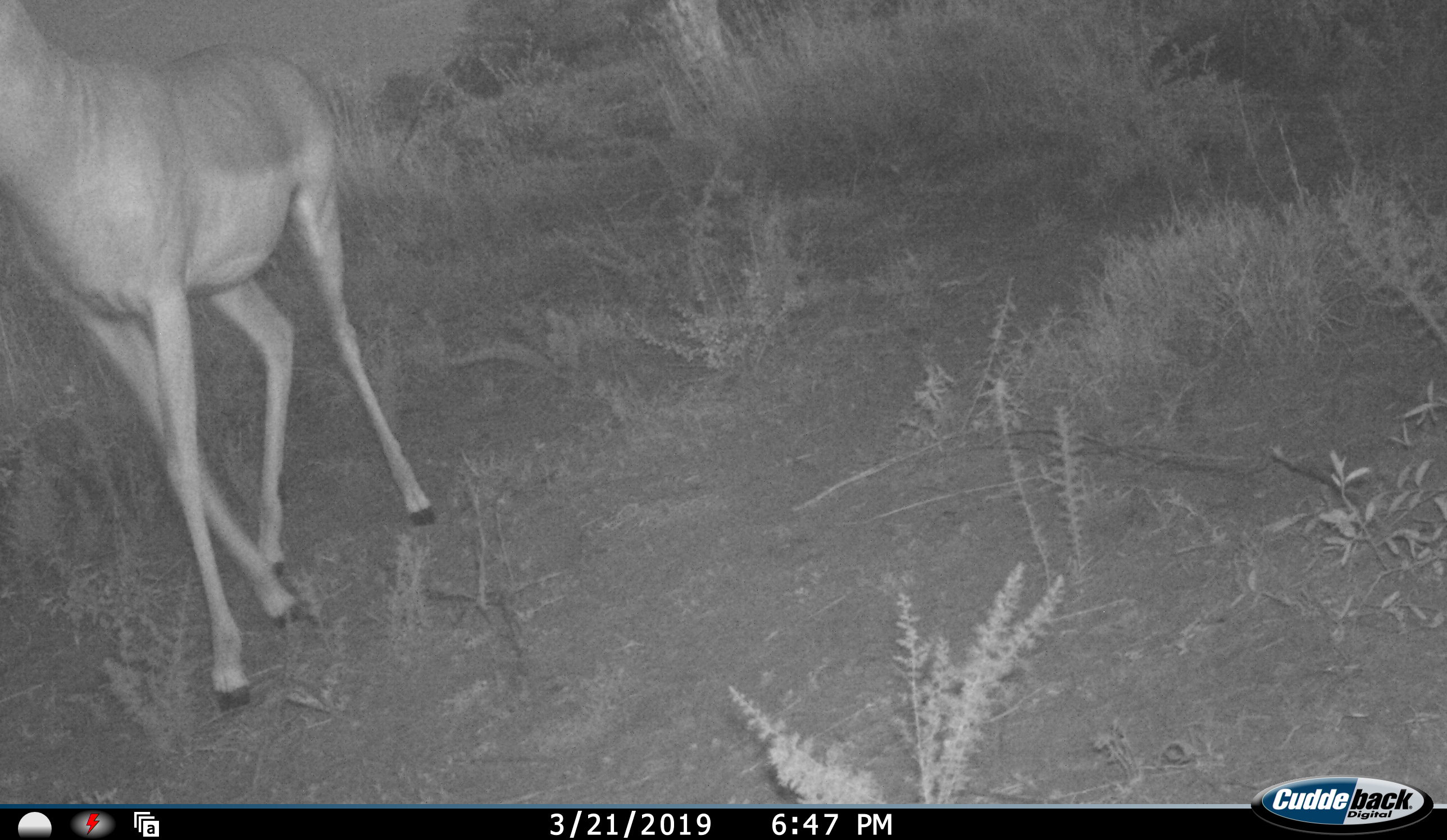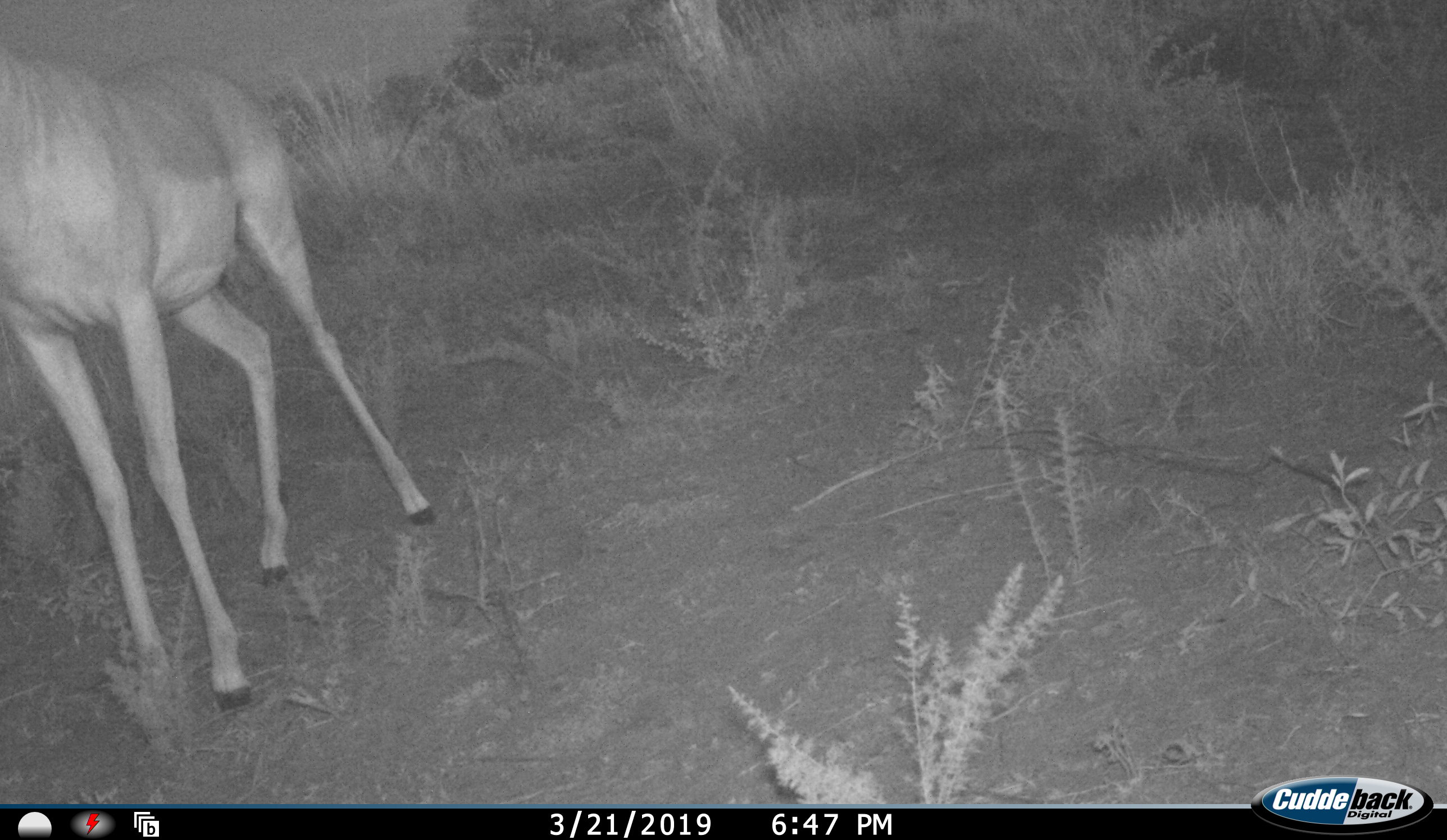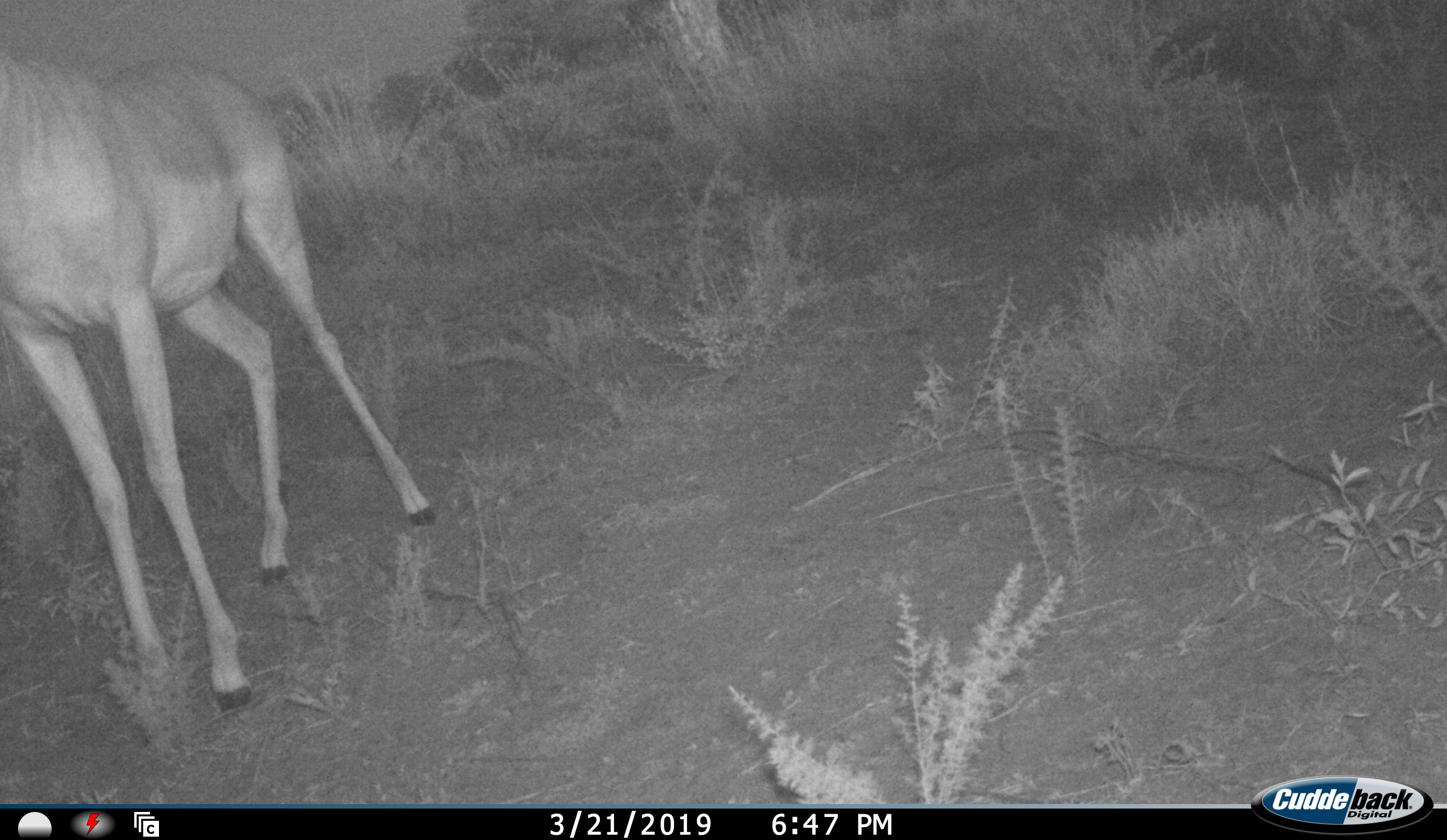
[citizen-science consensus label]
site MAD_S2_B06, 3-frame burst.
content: unidentified animal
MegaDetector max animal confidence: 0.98